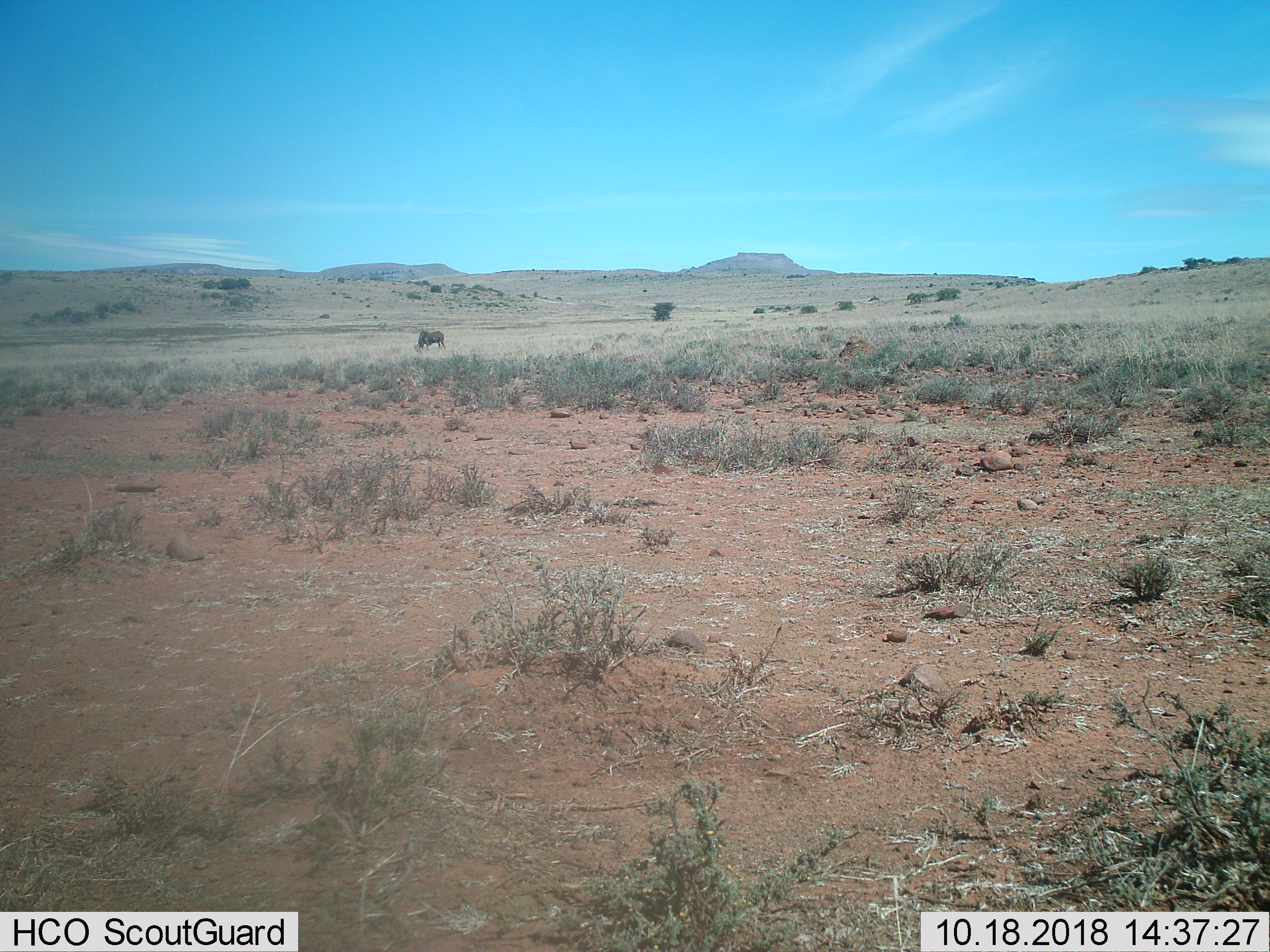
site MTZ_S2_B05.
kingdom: Animalia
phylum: Chordata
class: Mammalia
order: Artiodactyla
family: Bovidae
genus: Connochaetes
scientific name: Connochaetes gnou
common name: black wildebeest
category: wildebeestblack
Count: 1.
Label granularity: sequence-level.